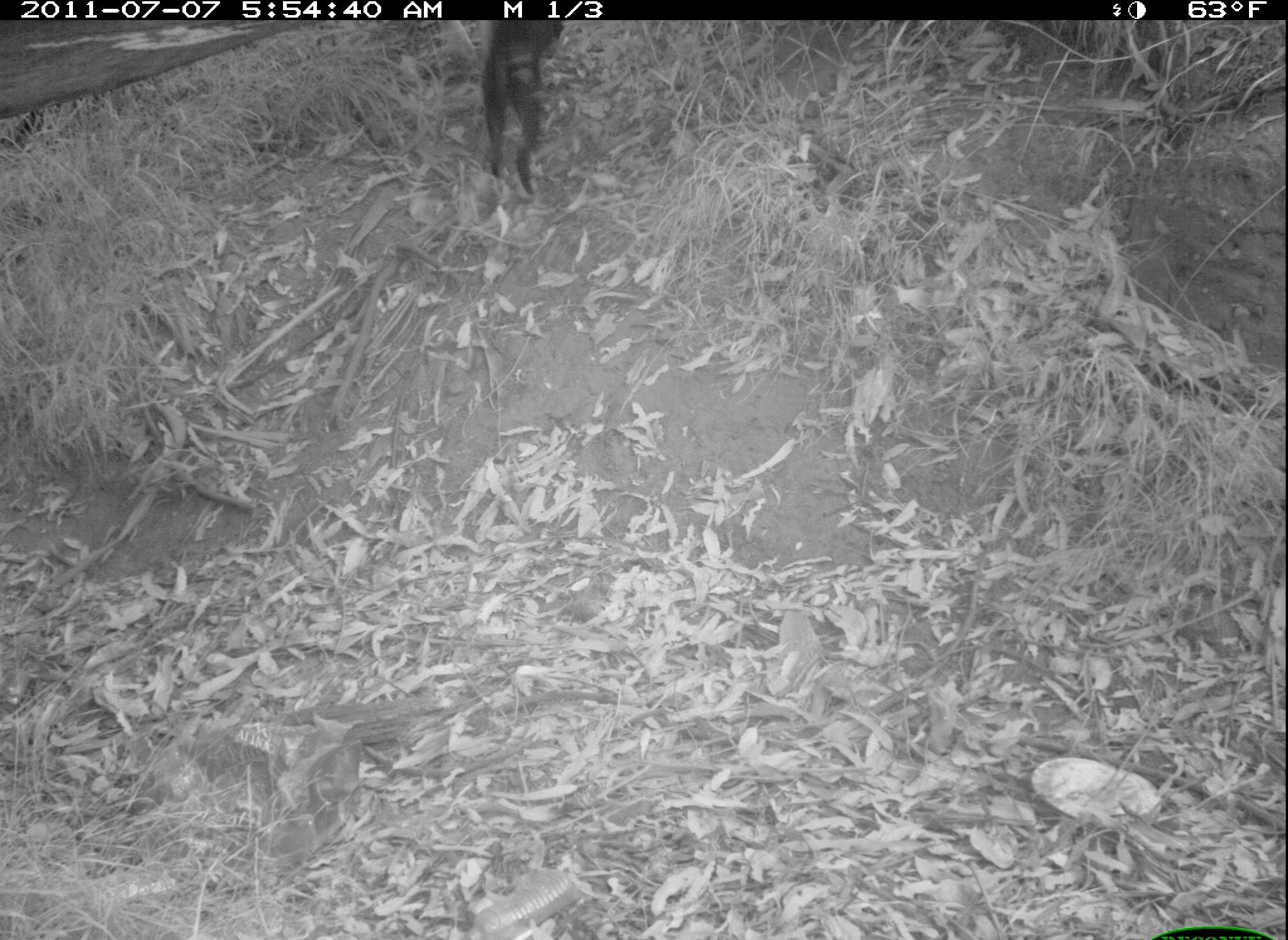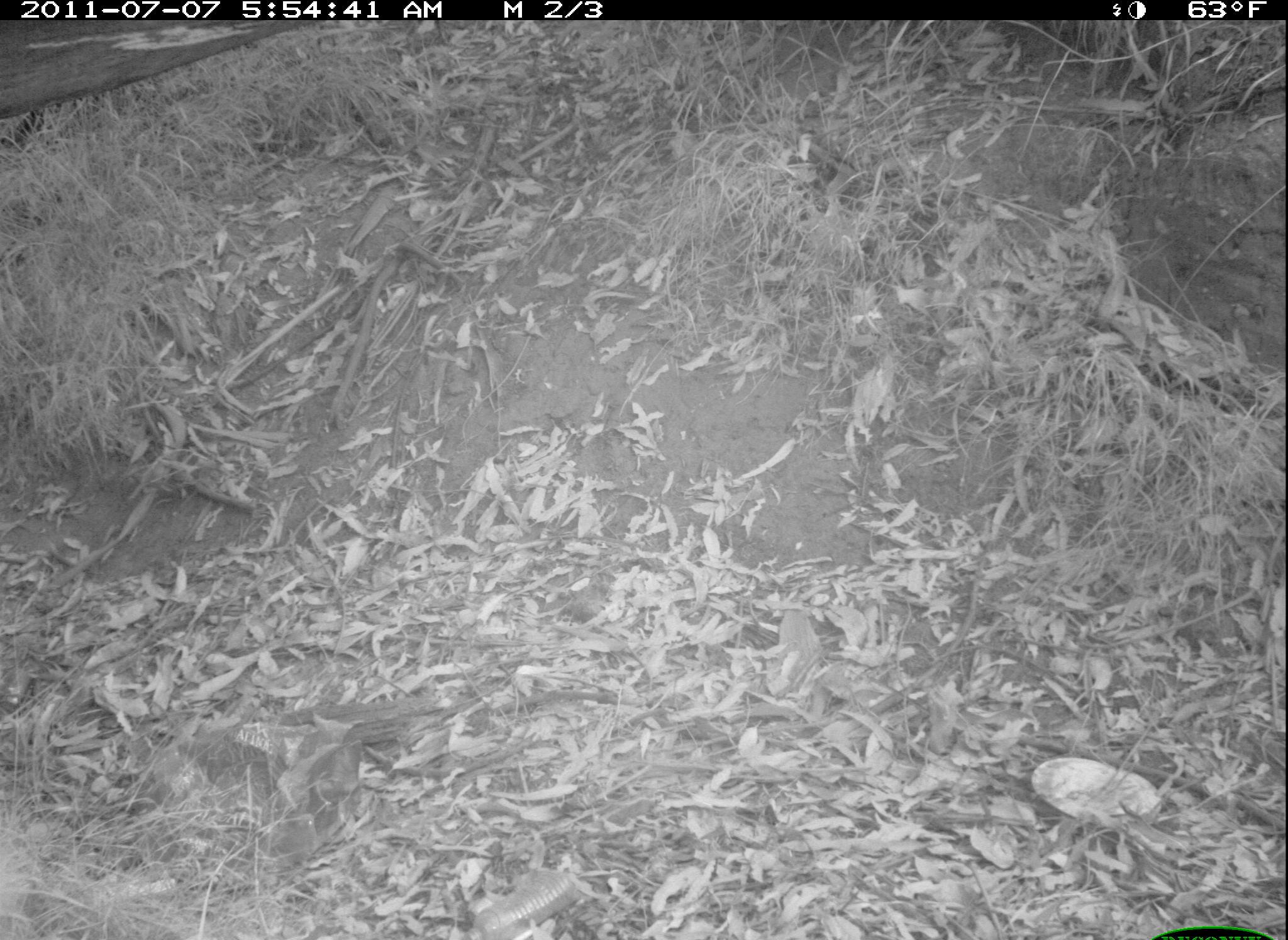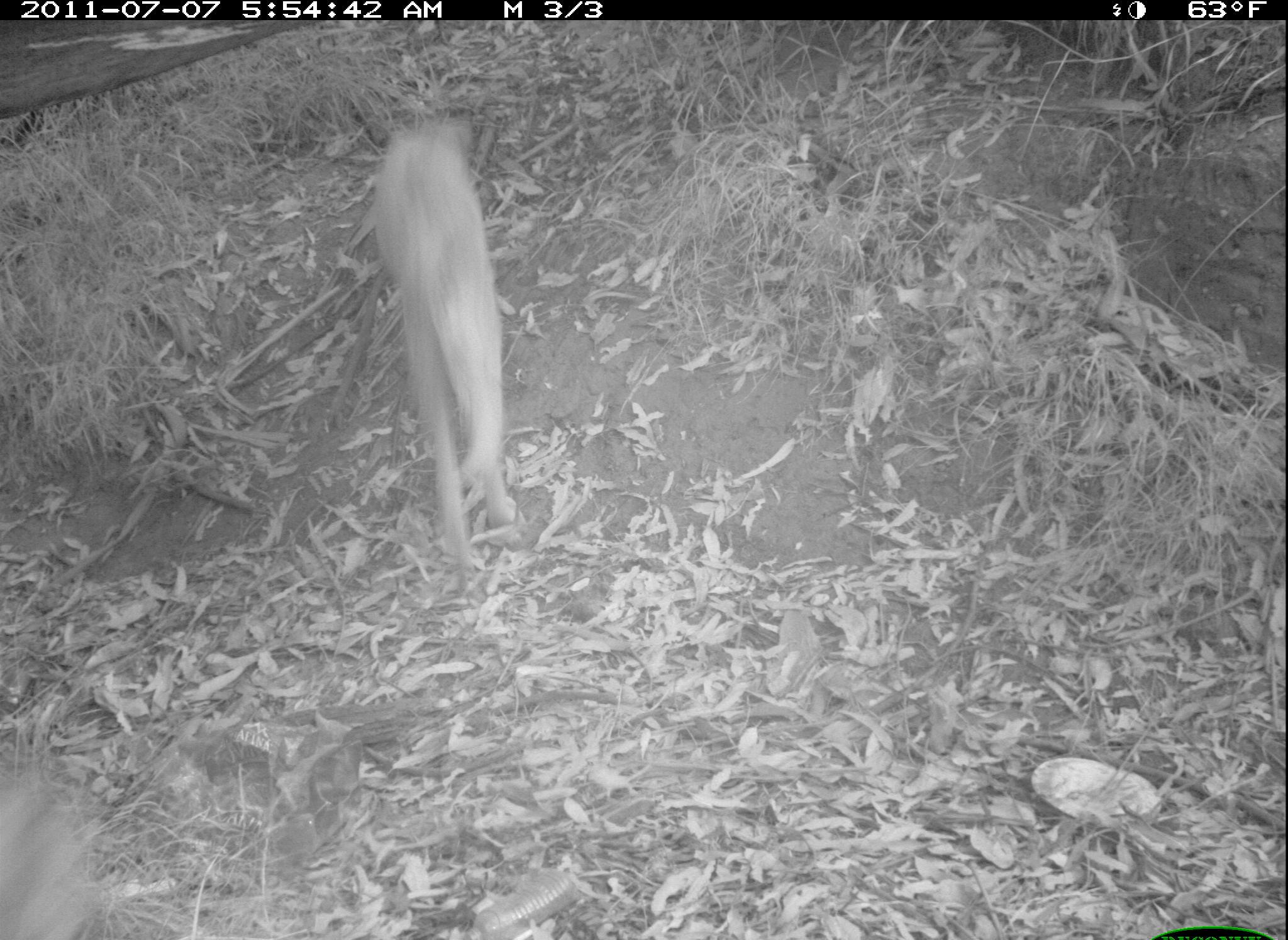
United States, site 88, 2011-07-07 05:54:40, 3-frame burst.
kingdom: Animalia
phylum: Chordata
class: Mammalia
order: Carnivora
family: Canidae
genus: Canis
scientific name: Canis familiaris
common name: domestic dog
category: dog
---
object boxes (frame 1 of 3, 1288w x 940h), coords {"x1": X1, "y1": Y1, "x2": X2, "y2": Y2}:
dog: {"x1": 467, "y1": 19, "x2": 583, "y2": 190}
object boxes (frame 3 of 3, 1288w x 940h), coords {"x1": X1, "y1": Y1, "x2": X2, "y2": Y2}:
dog: {"x1": 365, "y1": 111, "x2": 528, "y2": 583}